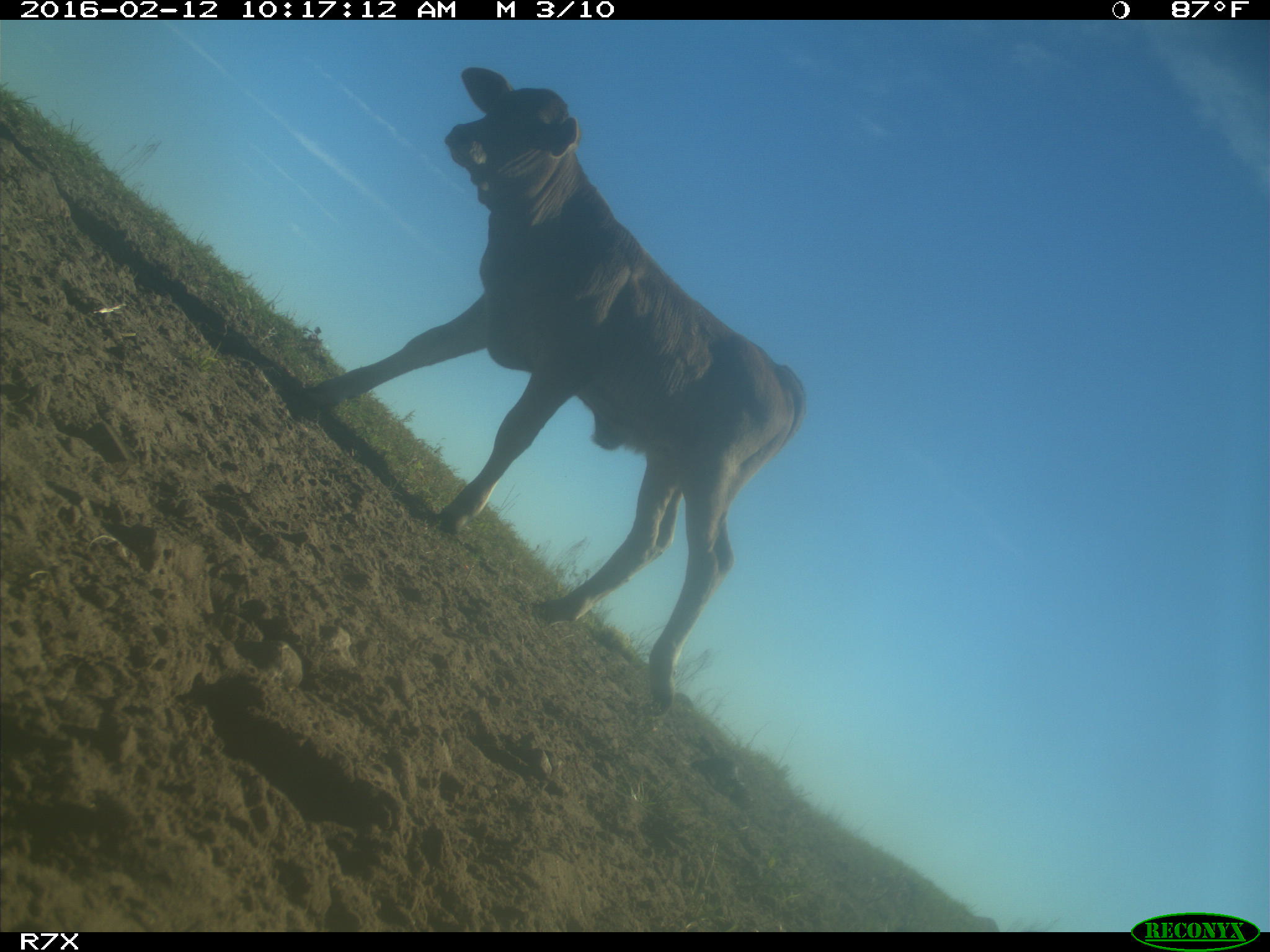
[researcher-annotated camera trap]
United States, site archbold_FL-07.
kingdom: Animalia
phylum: Chordata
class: Mammalia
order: Artiodactyla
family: Bovidae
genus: Bos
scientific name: Bos taurus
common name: domestic cow